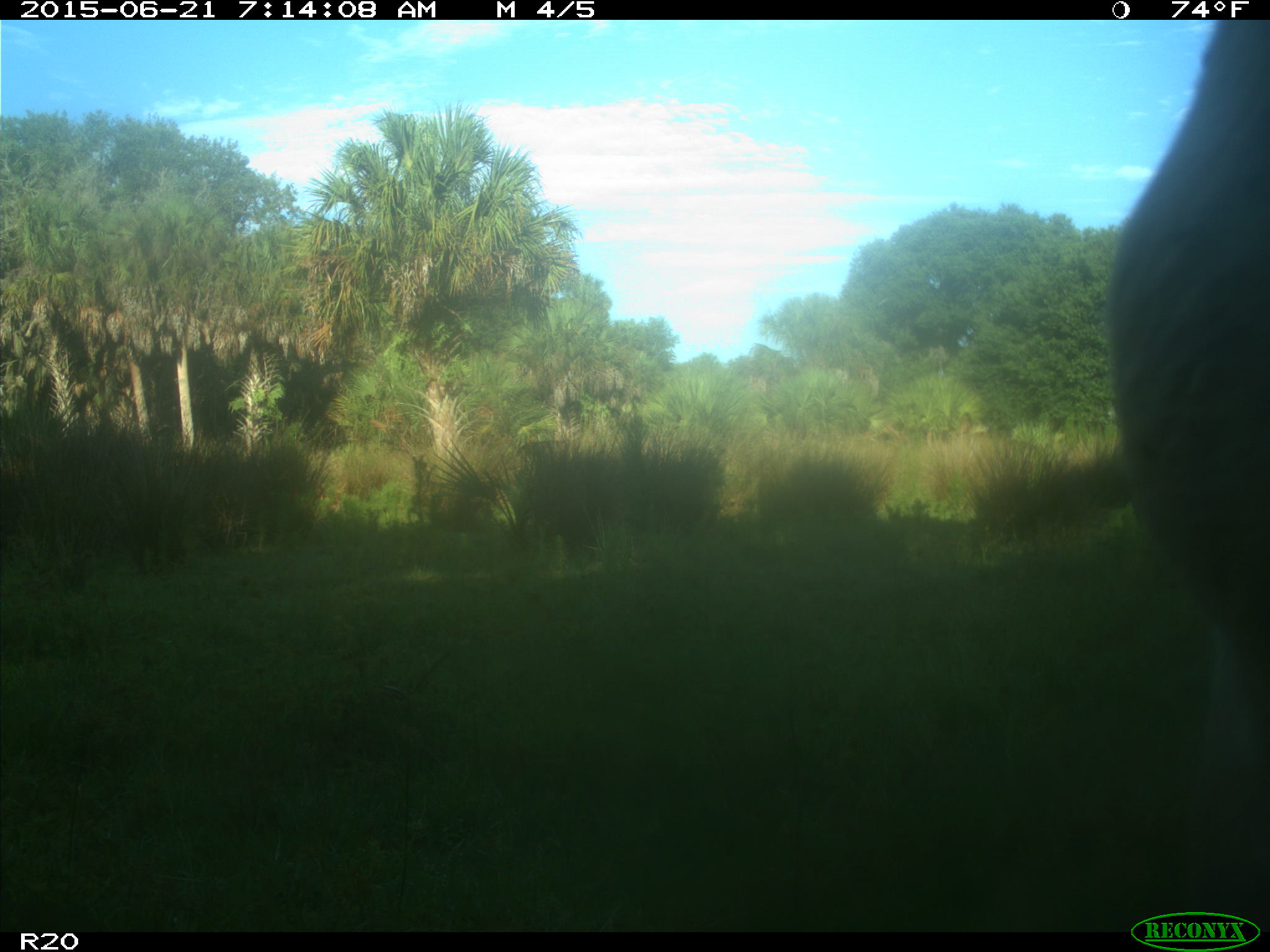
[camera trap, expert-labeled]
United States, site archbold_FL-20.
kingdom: Animalia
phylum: Chordata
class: Mammalia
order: Artiodactyla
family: Bovidae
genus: Bos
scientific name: Bos taurus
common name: domestic cow